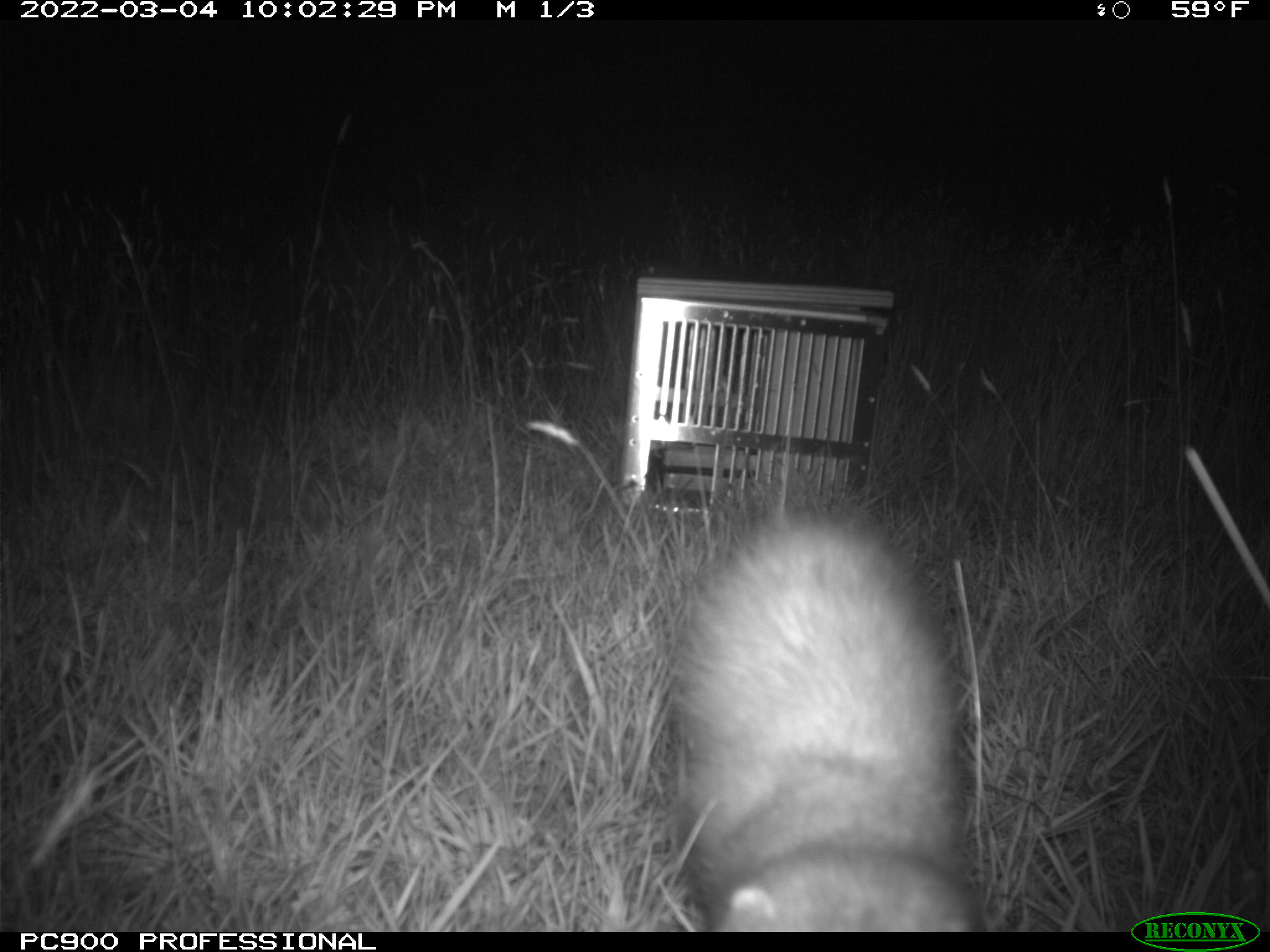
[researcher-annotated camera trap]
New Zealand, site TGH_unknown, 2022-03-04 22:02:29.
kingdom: Animalia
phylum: Chordata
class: Mammalia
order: Carnivora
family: Mustelidae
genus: Mustela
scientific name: Mustela furo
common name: ferret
Ferret (Mustela furo).